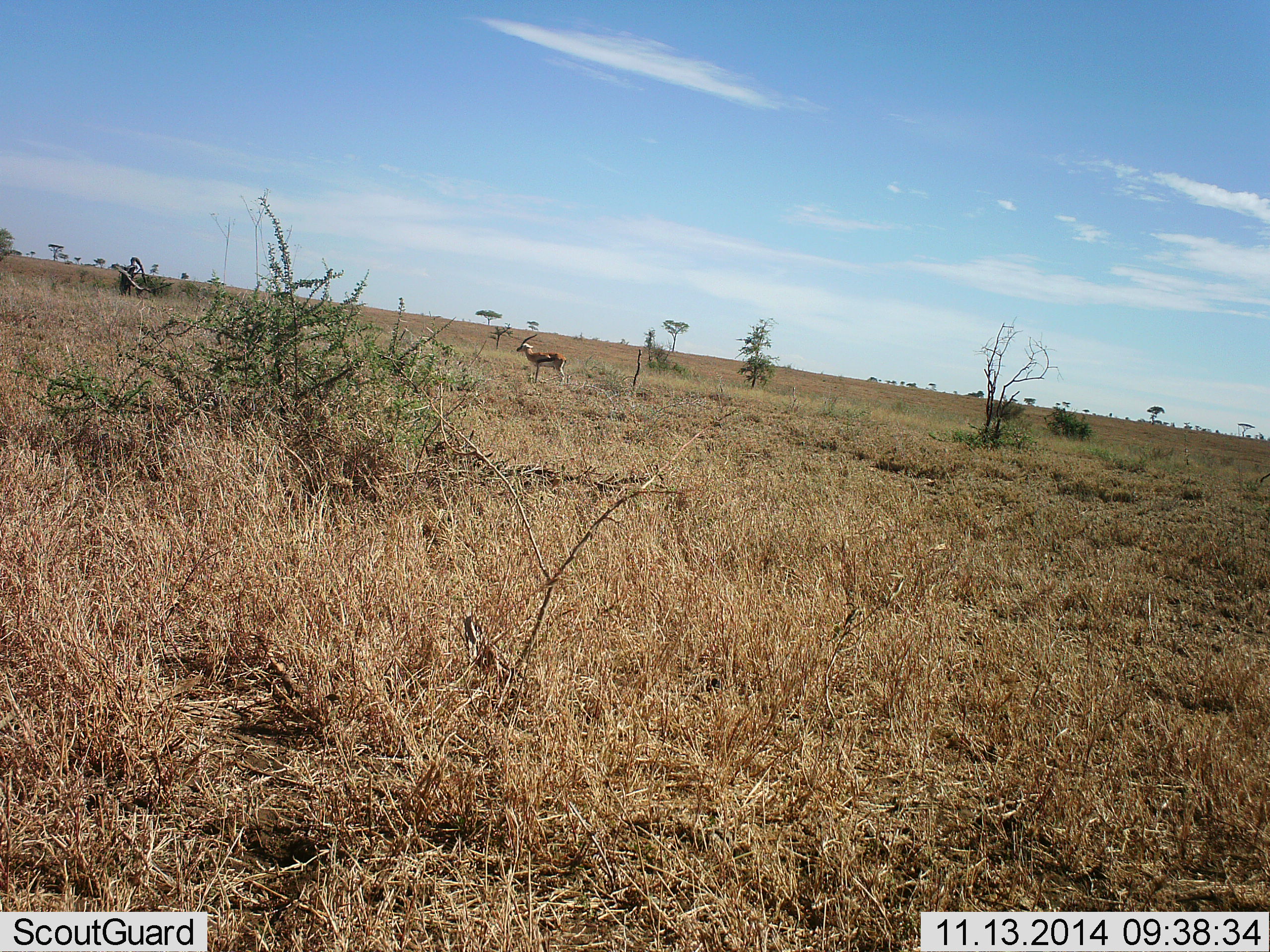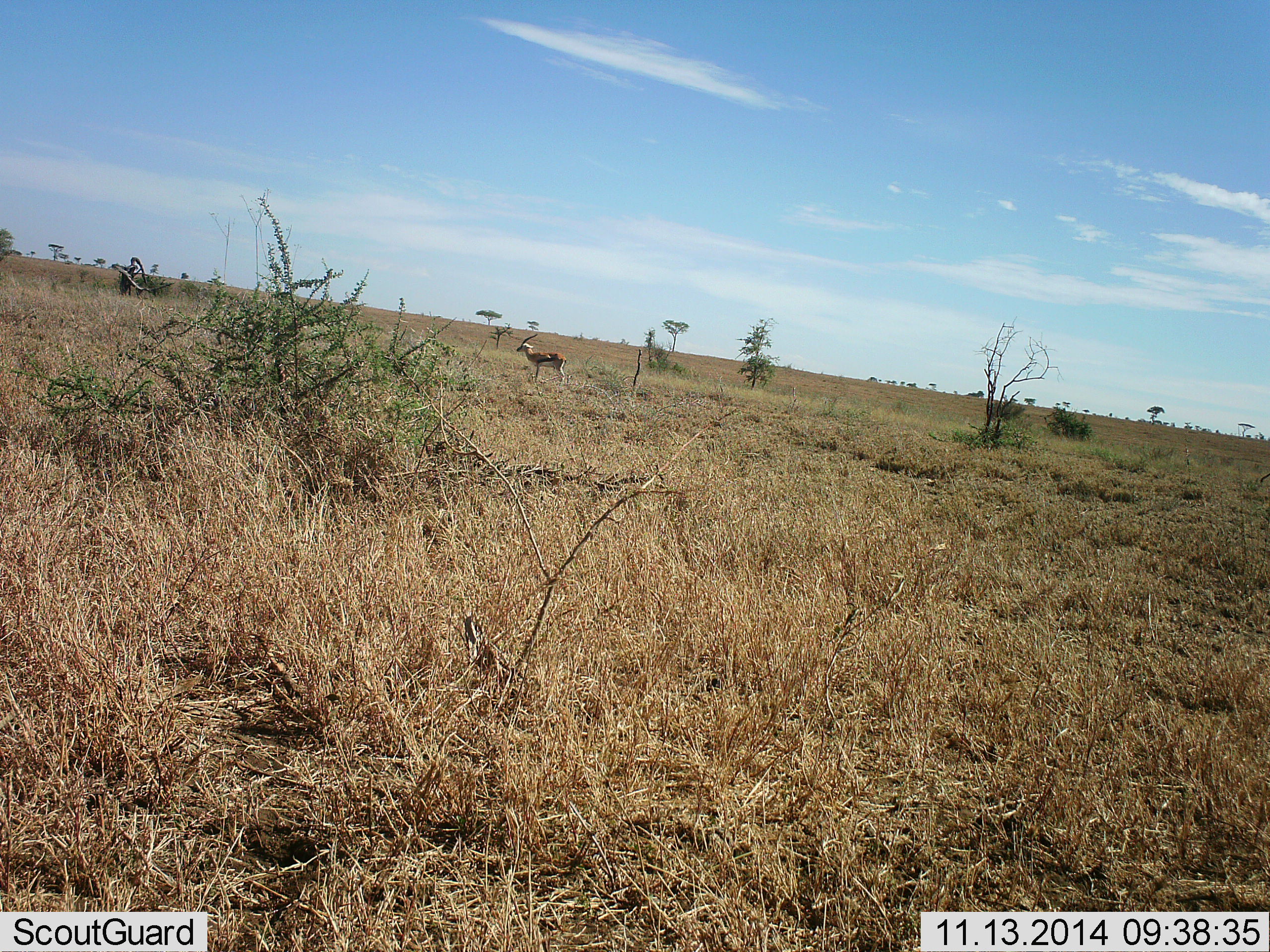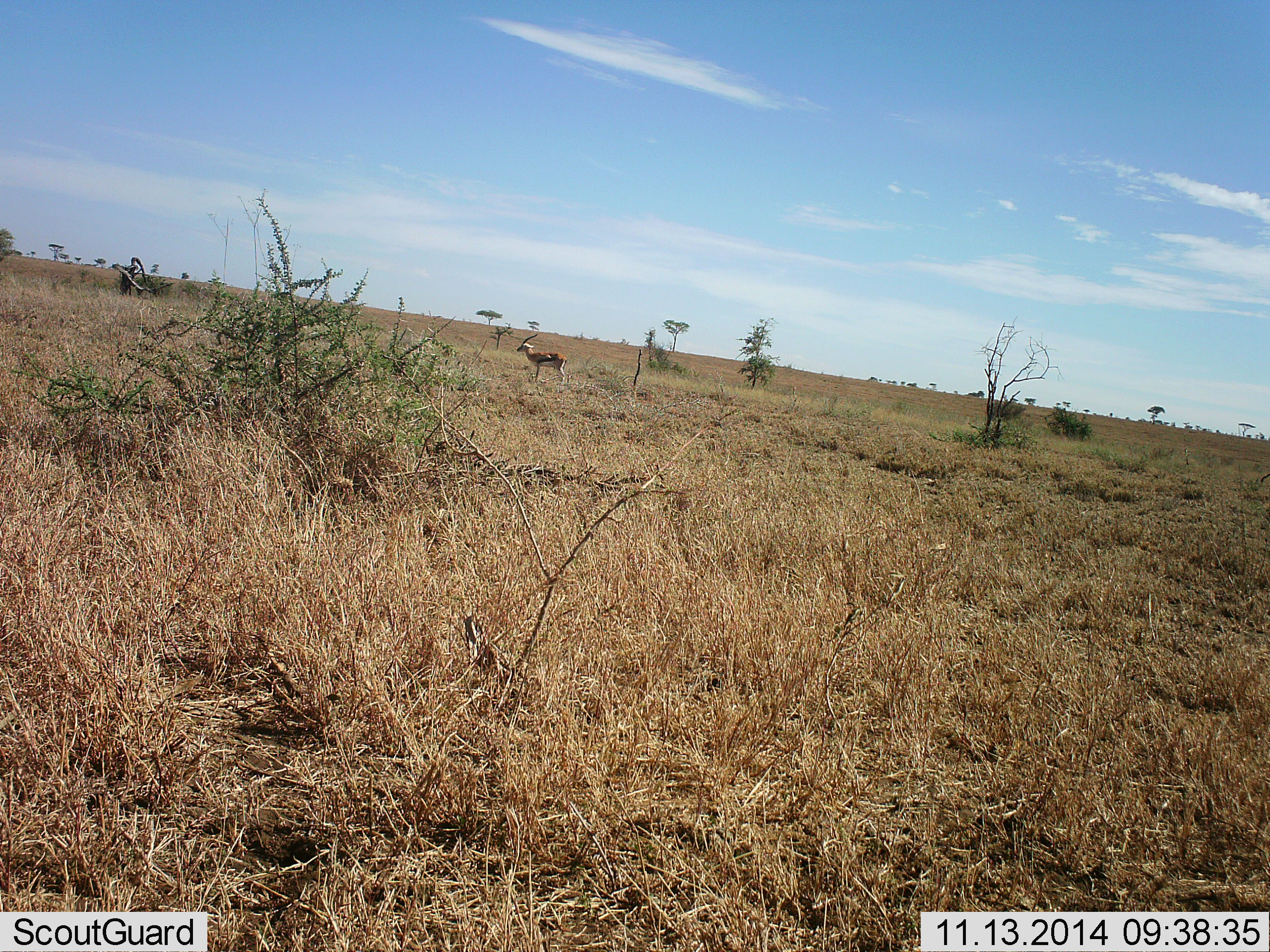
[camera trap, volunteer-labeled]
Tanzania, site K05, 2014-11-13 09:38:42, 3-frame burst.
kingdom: Animalia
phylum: Chordata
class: Mammalia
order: Artiodactyla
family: Bovidae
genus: Eudorcas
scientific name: Eudorcas thomsonii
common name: thomson's gazelle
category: gazellethomsons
Gazellethomsons (thomson's gazelle) (Eudorcas thomsonii), count 1. Behavior (volunteer vote fractions): standing 100%, resting 0%, moving 0%, interacting 0%. Young present (vote fraction): 0%. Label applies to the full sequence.